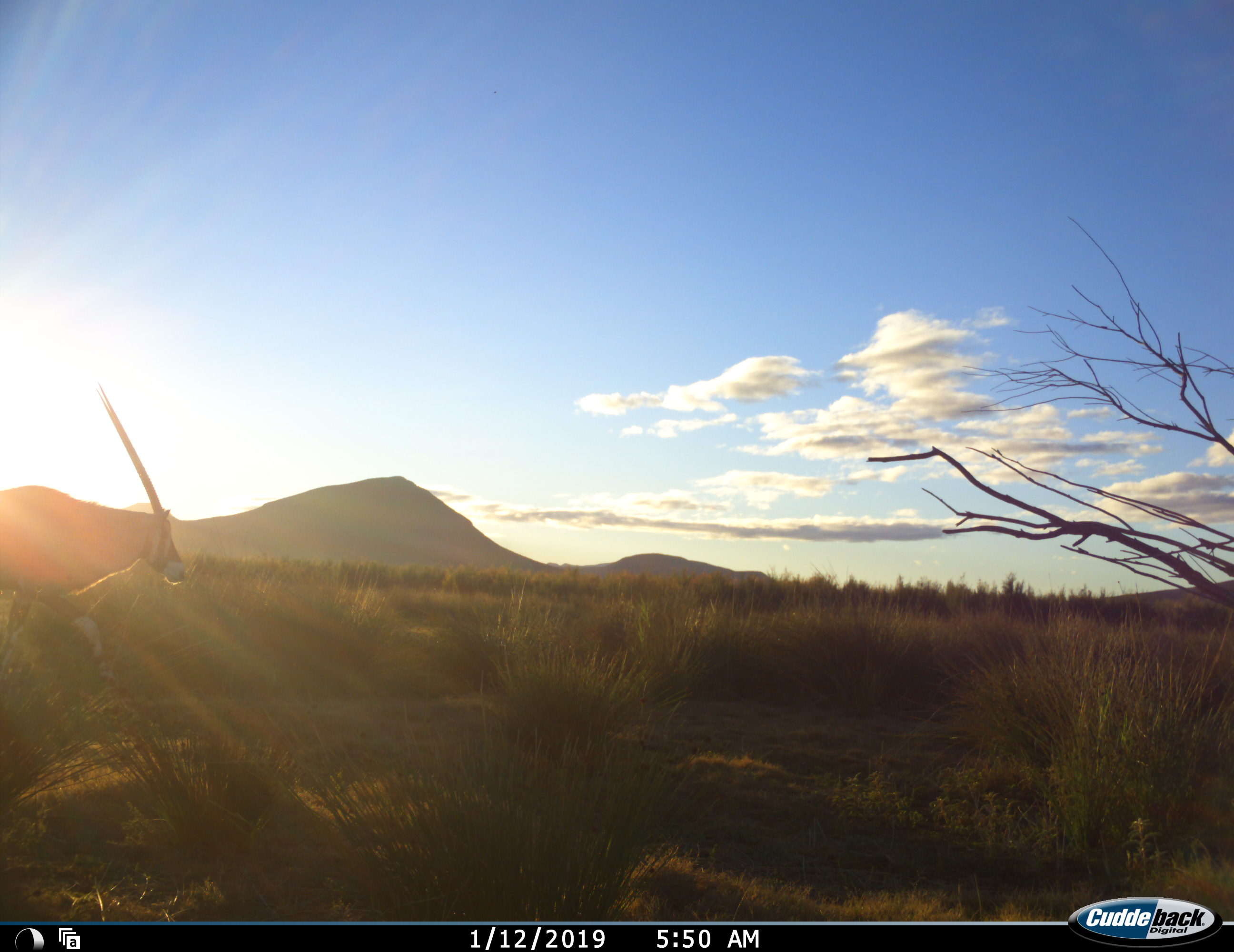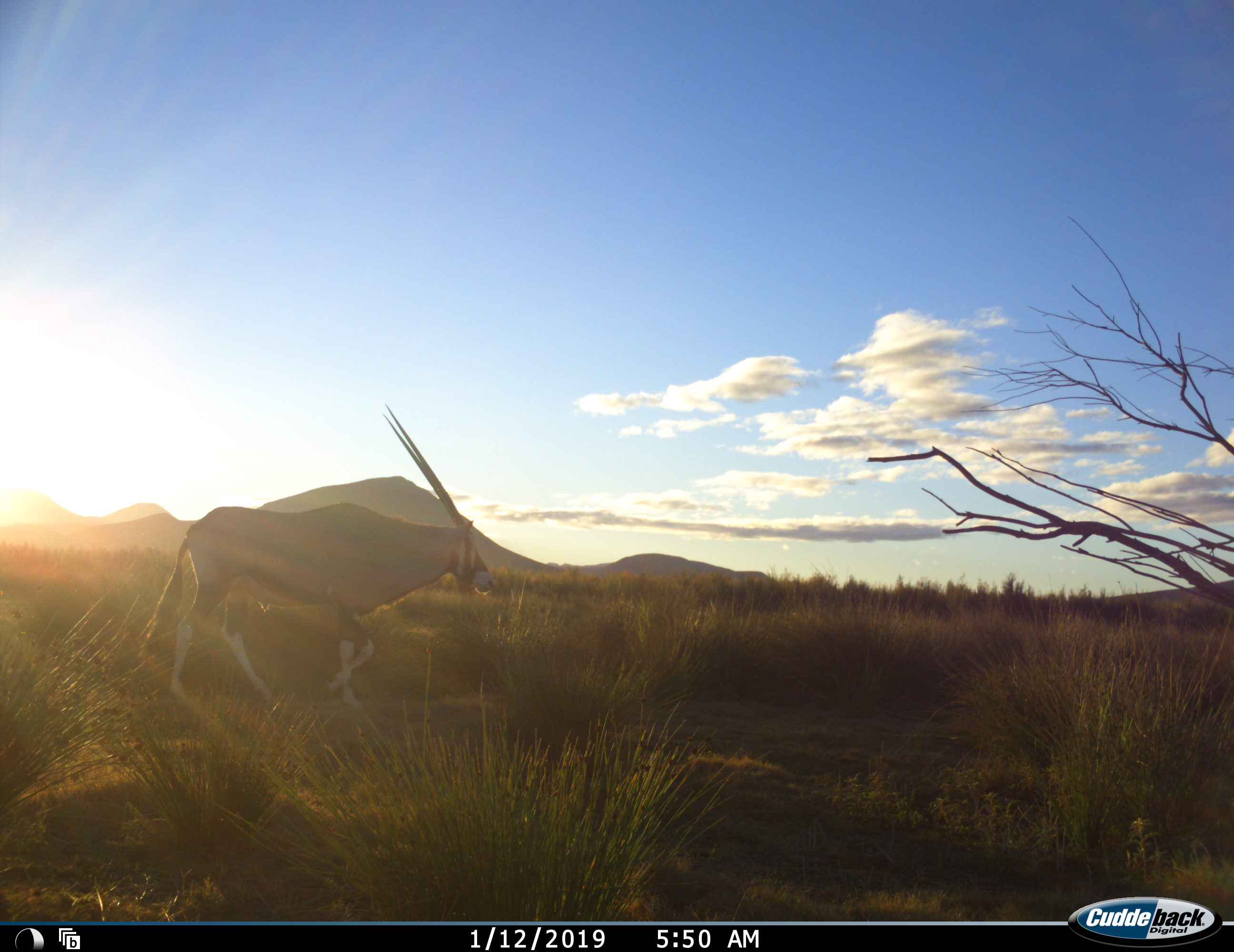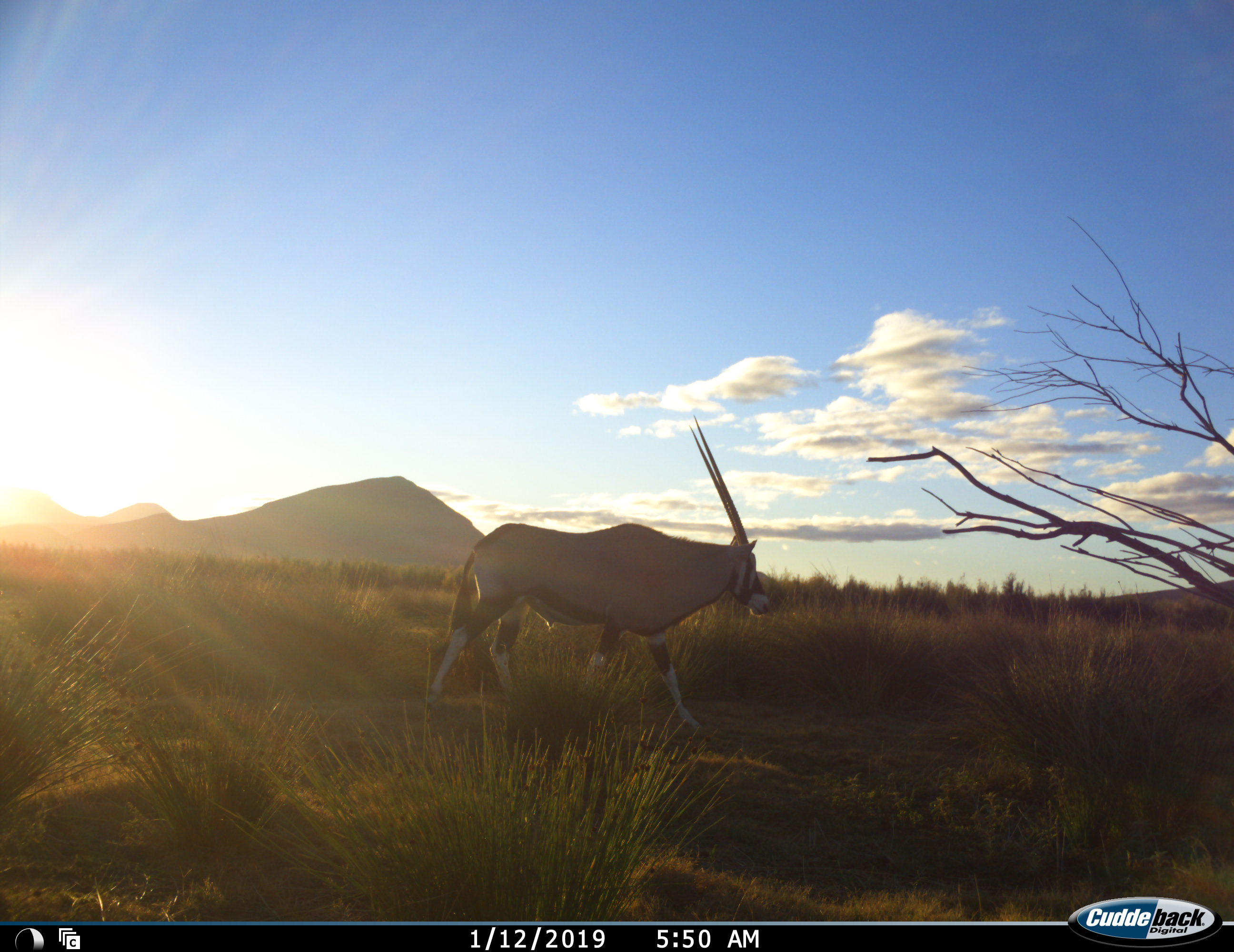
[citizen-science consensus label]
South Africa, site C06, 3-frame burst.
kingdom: Animalia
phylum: Chordata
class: Mammalia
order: Artiodactyla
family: Bovidae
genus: Oryx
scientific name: Oryx gazella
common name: gemsbok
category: gemsbokoryx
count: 1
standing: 0%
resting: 0%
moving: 100%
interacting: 0%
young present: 0%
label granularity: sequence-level